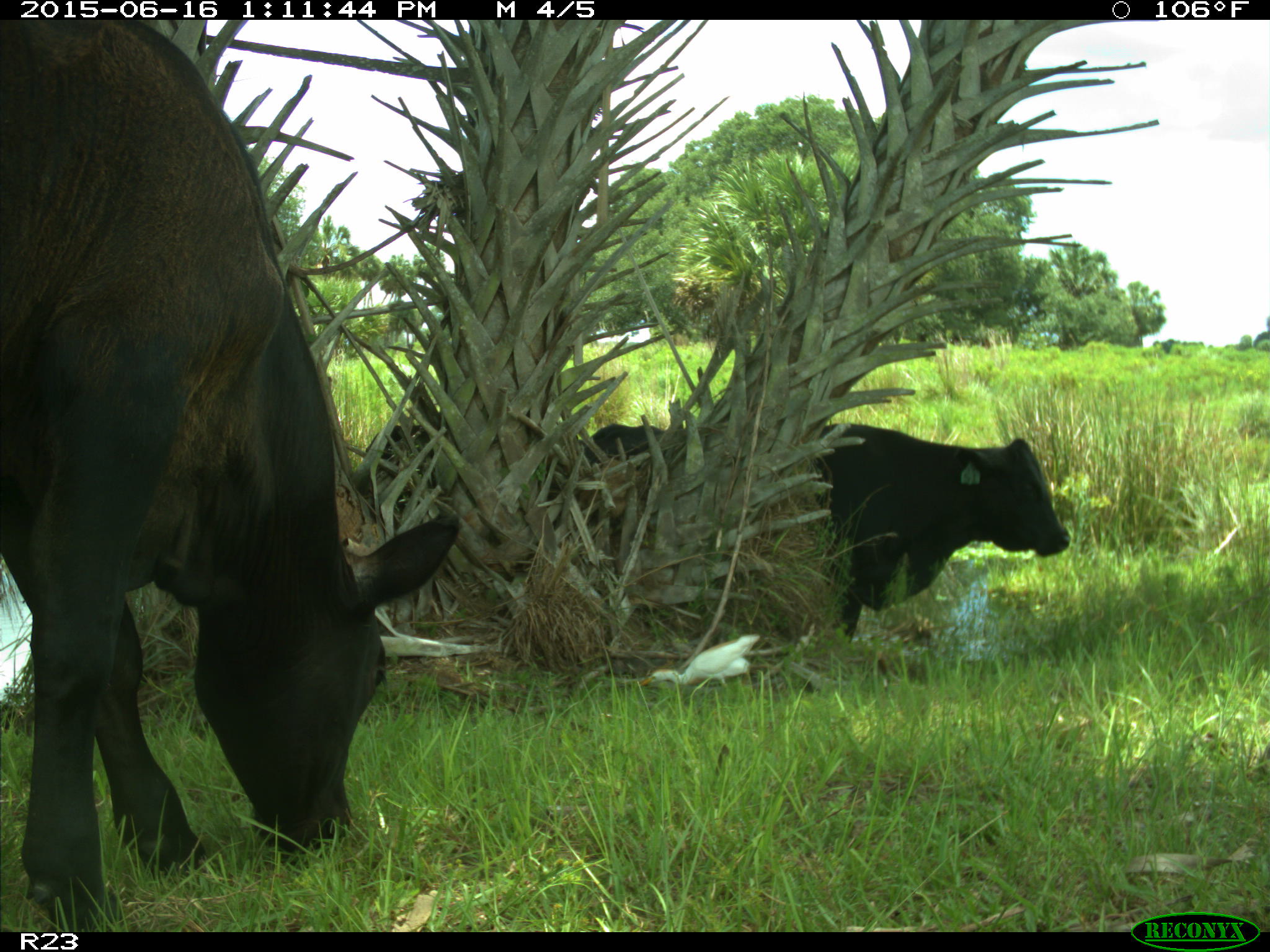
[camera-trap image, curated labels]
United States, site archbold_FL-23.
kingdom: Animalia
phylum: Chordata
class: Mammalia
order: Artiodactyla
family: Bovidae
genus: Bos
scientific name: Bos taurus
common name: domestic cow